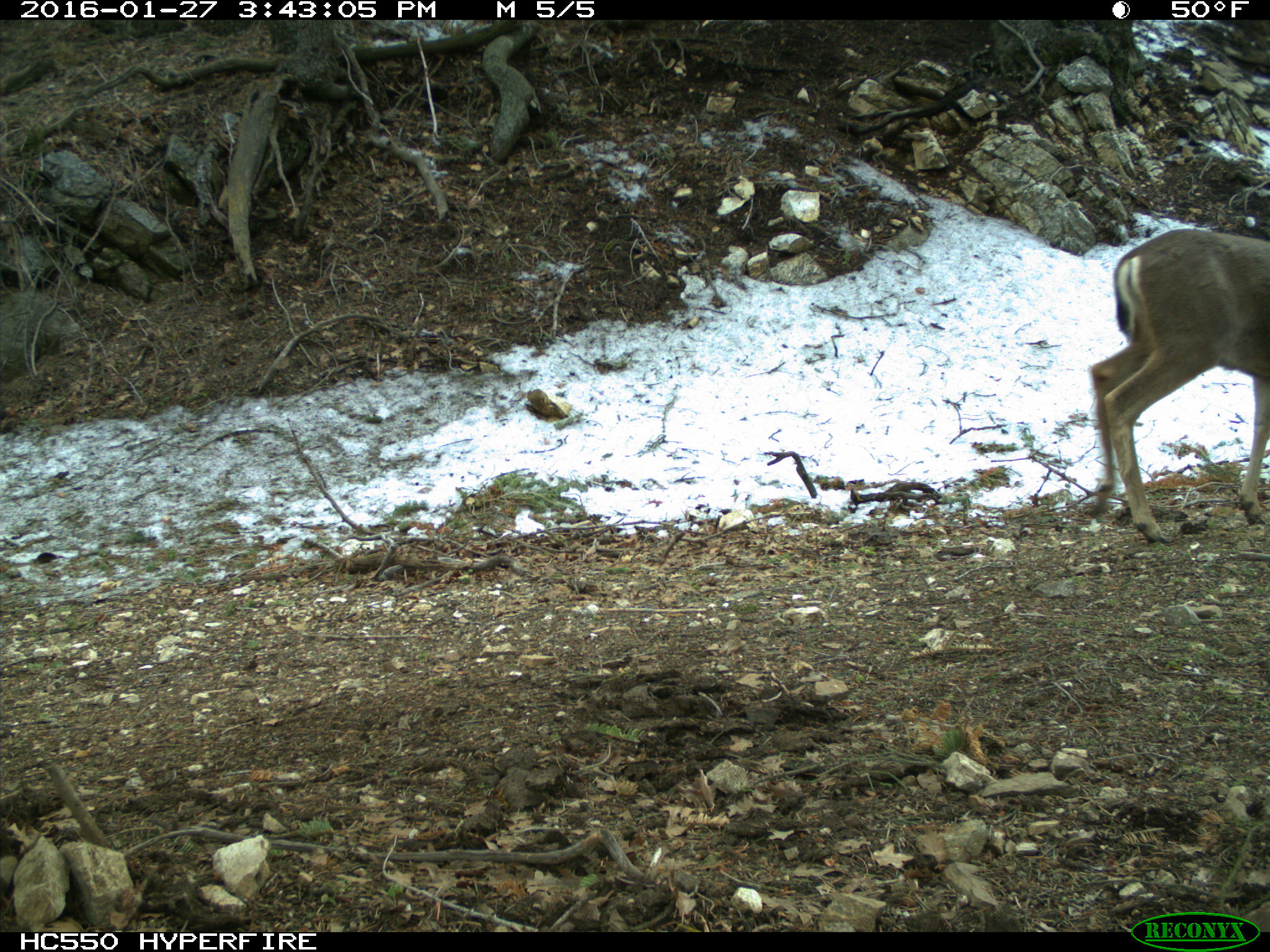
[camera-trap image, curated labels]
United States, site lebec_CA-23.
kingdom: Animalia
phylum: Chordata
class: Mammalia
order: Artiodactyla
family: Cervidae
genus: Odocoileus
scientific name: Odocoileus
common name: deer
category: unidentified deer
Unidentified deer (deer) (Odocoileus).